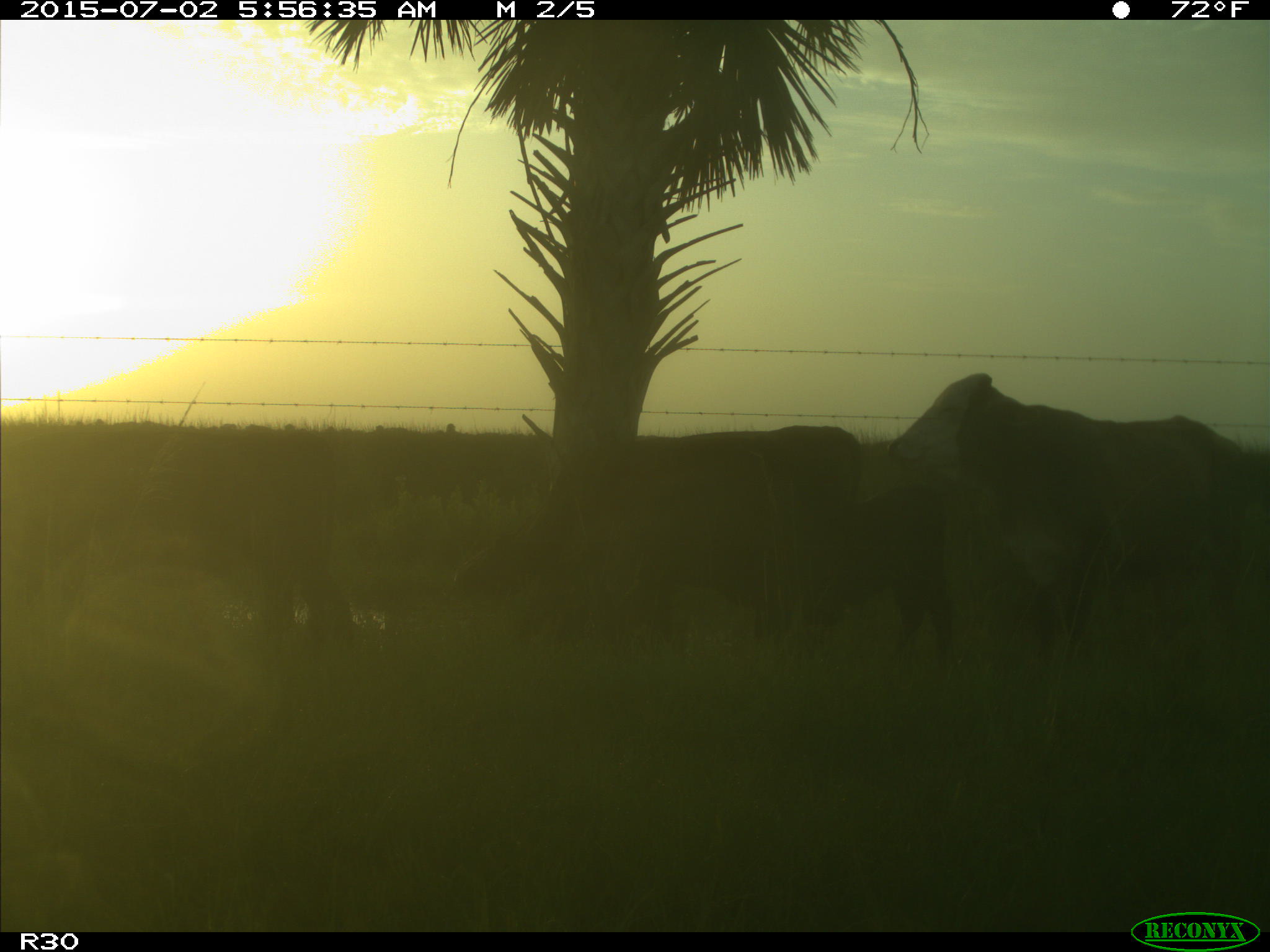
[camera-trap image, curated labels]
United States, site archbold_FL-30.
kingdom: Animalia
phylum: Chordata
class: Mammalia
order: Artiodactyla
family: Bovidae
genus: Bos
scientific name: Bos taurus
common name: domestic cow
Bos taurus (domestic cow).